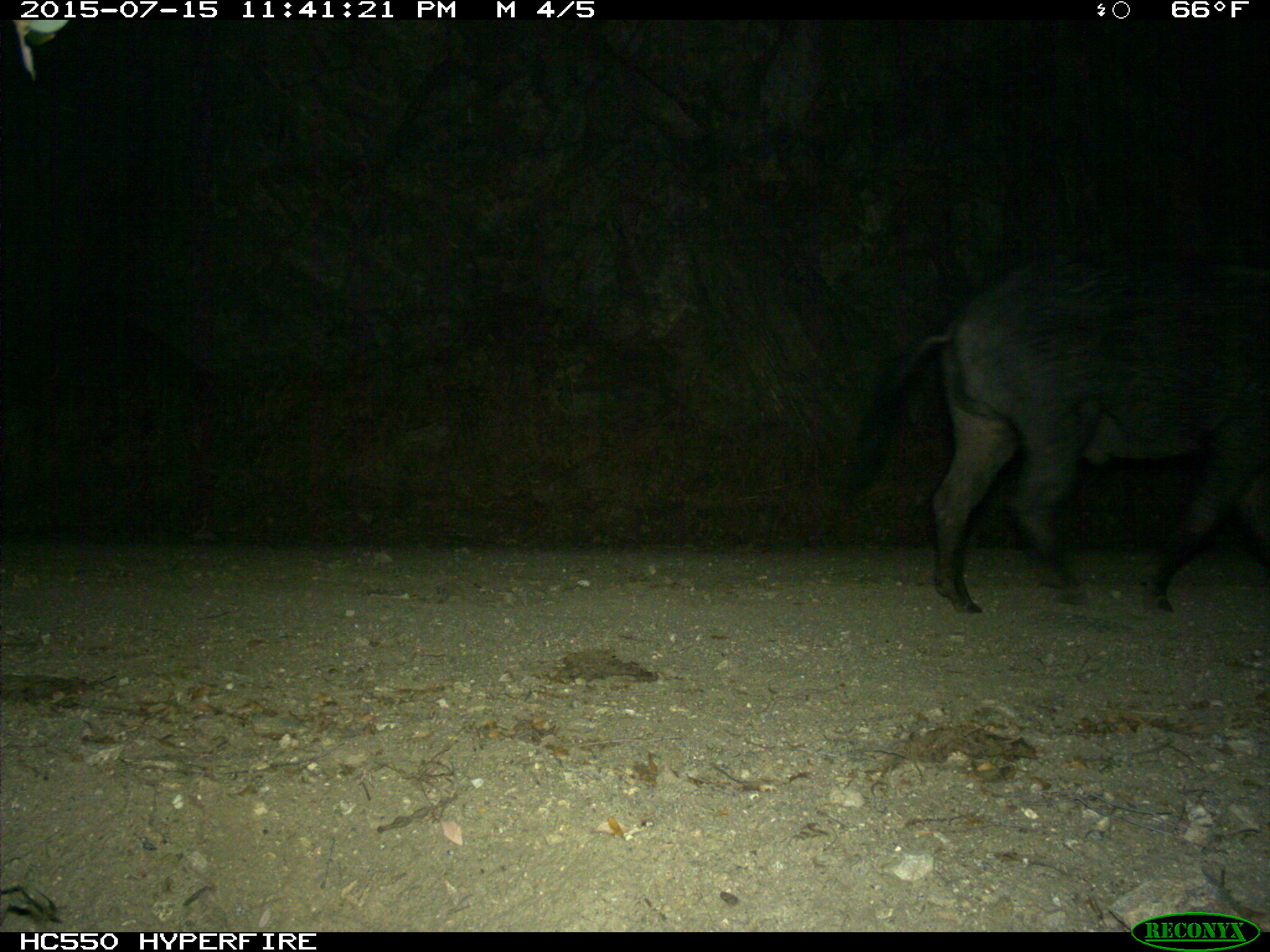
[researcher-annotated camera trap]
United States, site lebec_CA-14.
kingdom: Animalia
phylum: Chordata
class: Mammalia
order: Artiodactyla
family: Suidae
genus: Sus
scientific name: Sus scrofa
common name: wild boar